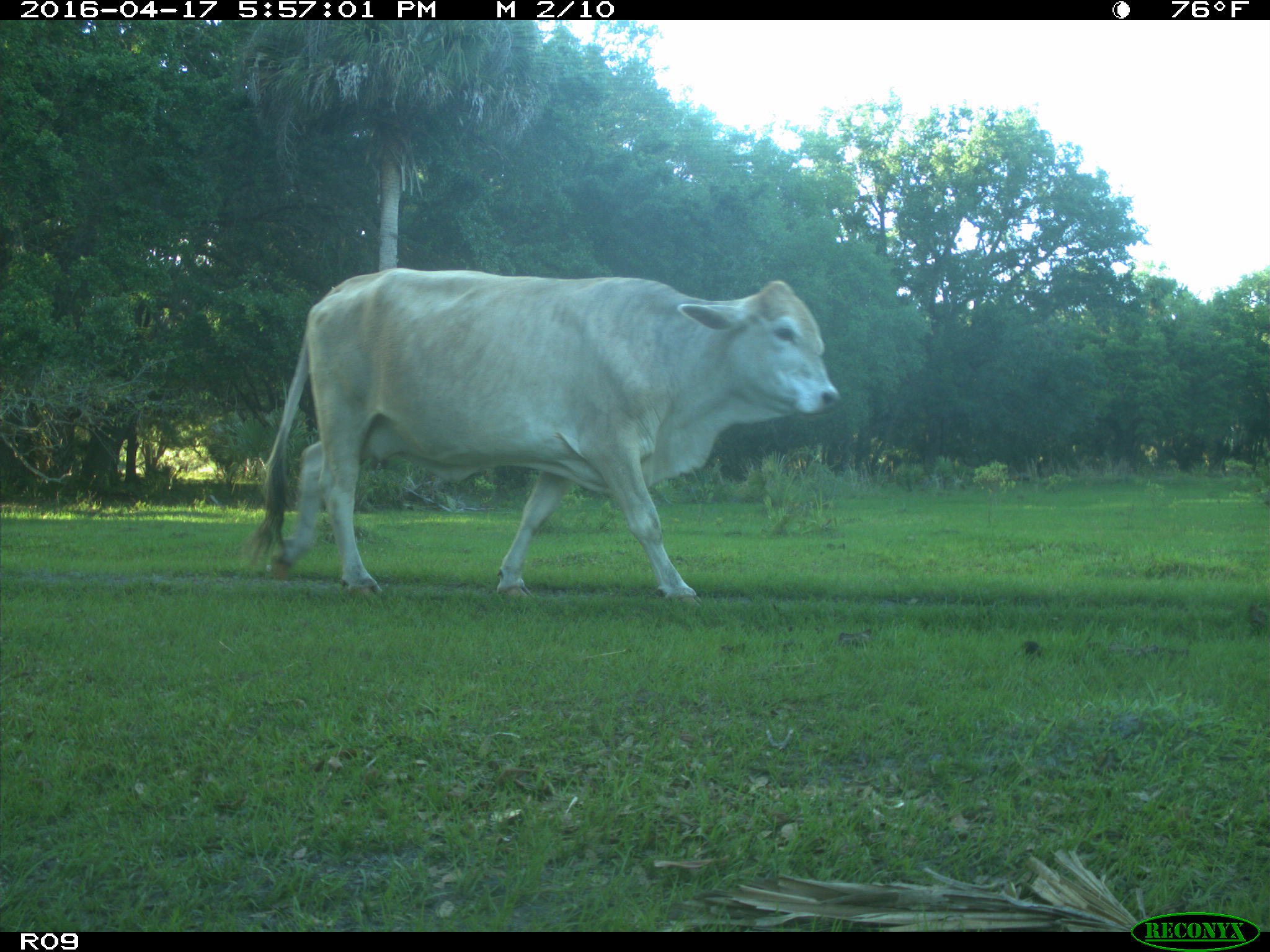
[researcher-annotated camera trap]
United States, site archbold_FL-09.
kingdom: Animalia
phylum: Chordata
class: Mammalia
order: Artiodactyla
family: Bovidae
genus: Bos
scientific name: Bos taurus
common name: domestic cow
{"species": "Bos taurus (domestic cow)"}